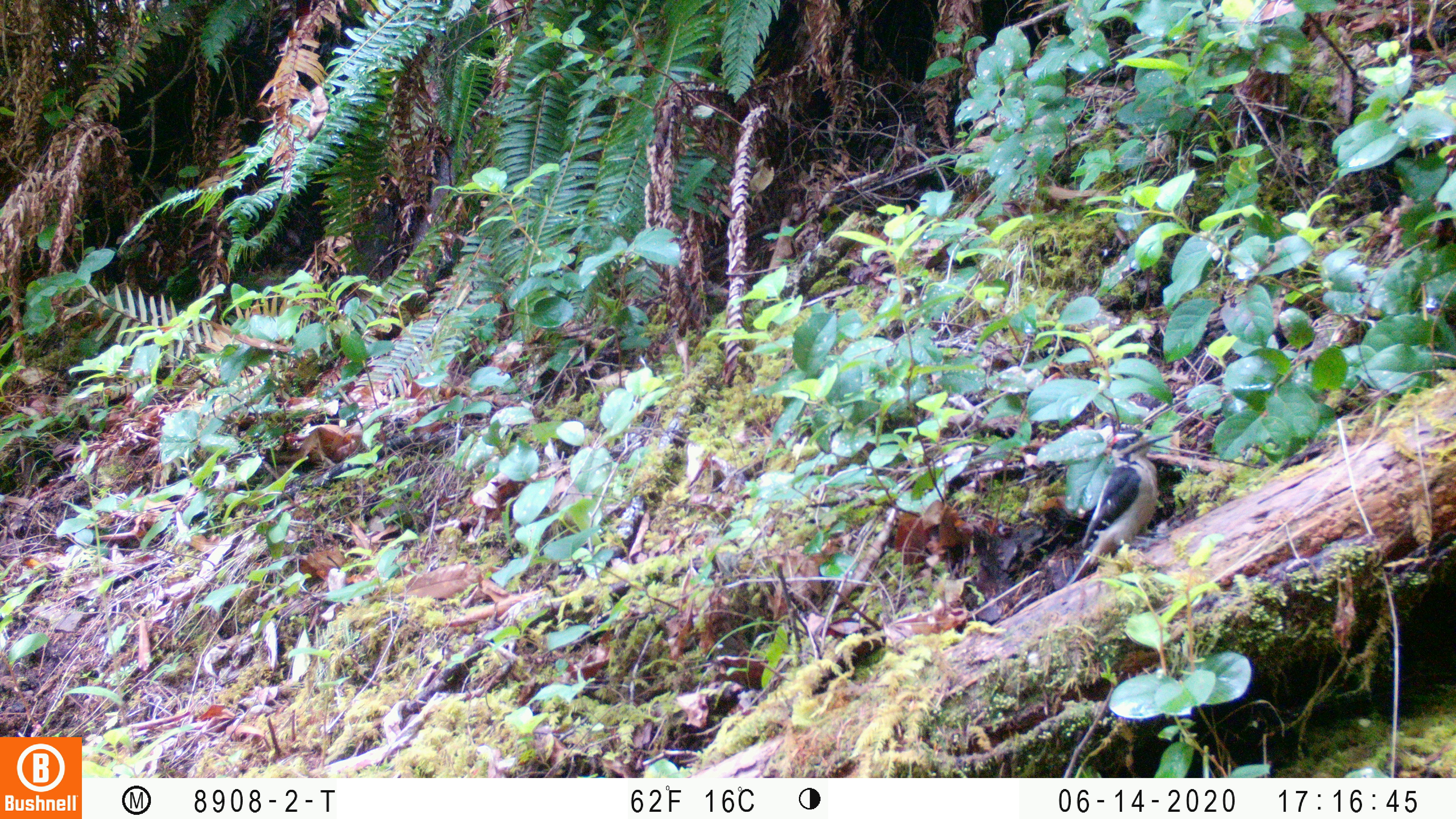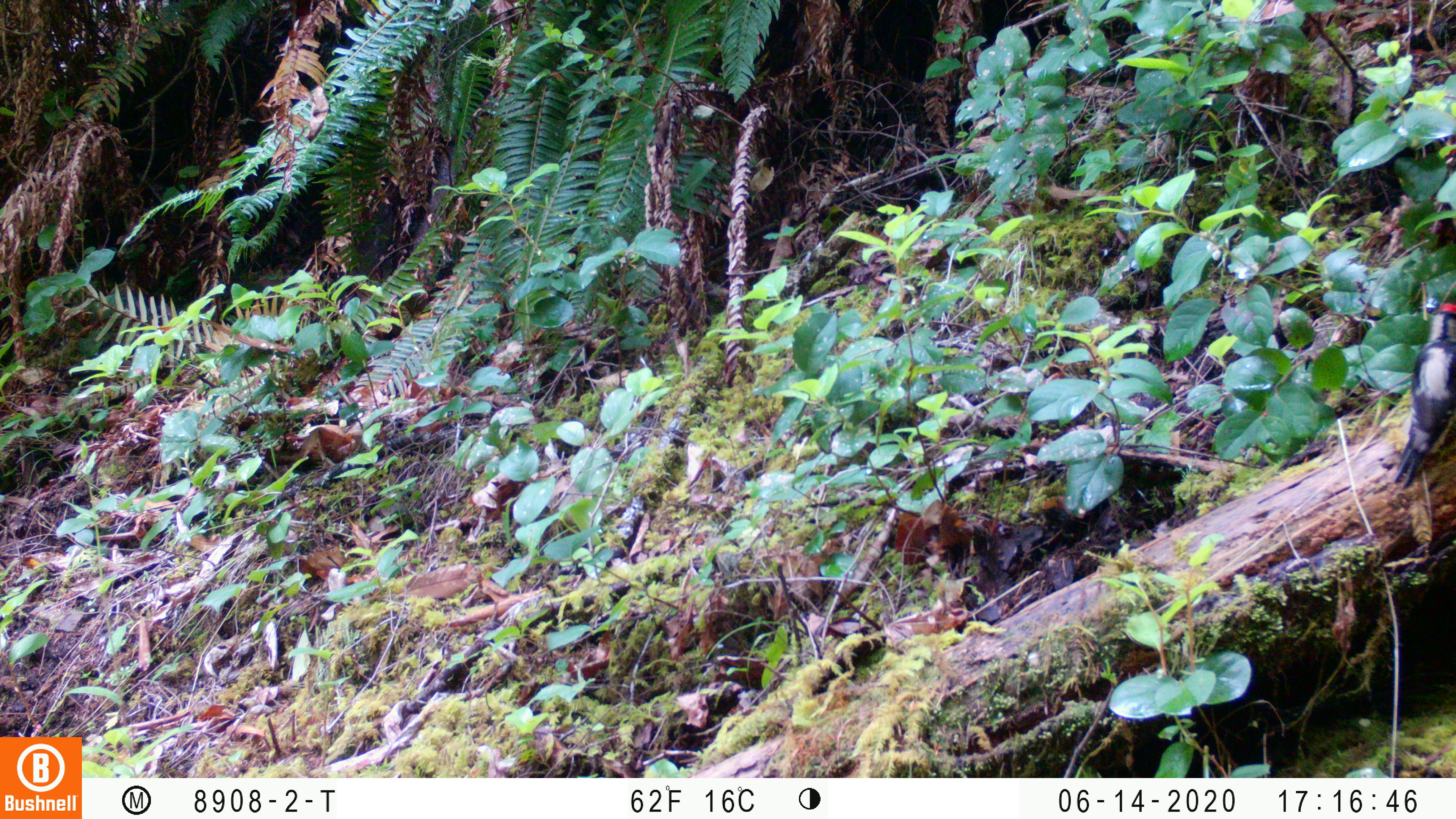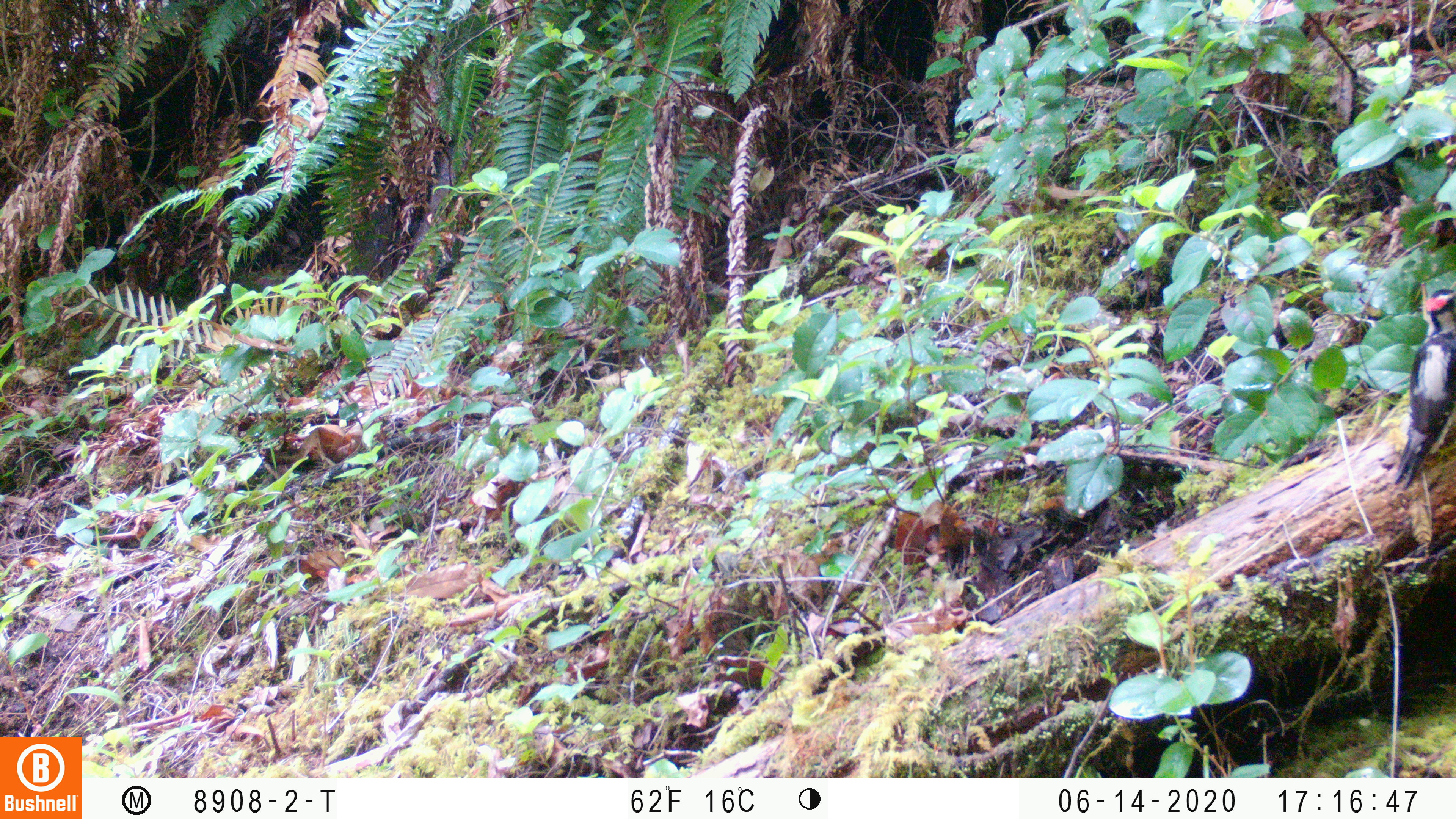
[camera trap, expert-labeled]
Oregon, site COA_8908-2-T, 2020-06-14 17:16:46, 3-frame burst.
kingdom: Animalia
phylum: Chordata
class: Aves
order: Piciformes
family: Picidae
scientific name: Picidae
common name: woodpeckers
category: picidae family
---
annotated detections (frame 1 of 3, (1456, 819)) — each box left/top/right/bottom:
picidae family: 1078/421/1176/576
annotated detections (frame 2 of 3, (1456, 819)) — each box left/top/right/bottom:
picidae family: 1388/306/1450/491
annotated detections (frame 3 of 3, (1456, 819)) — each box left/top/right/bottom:
picidae family: 1392/288/1450/491